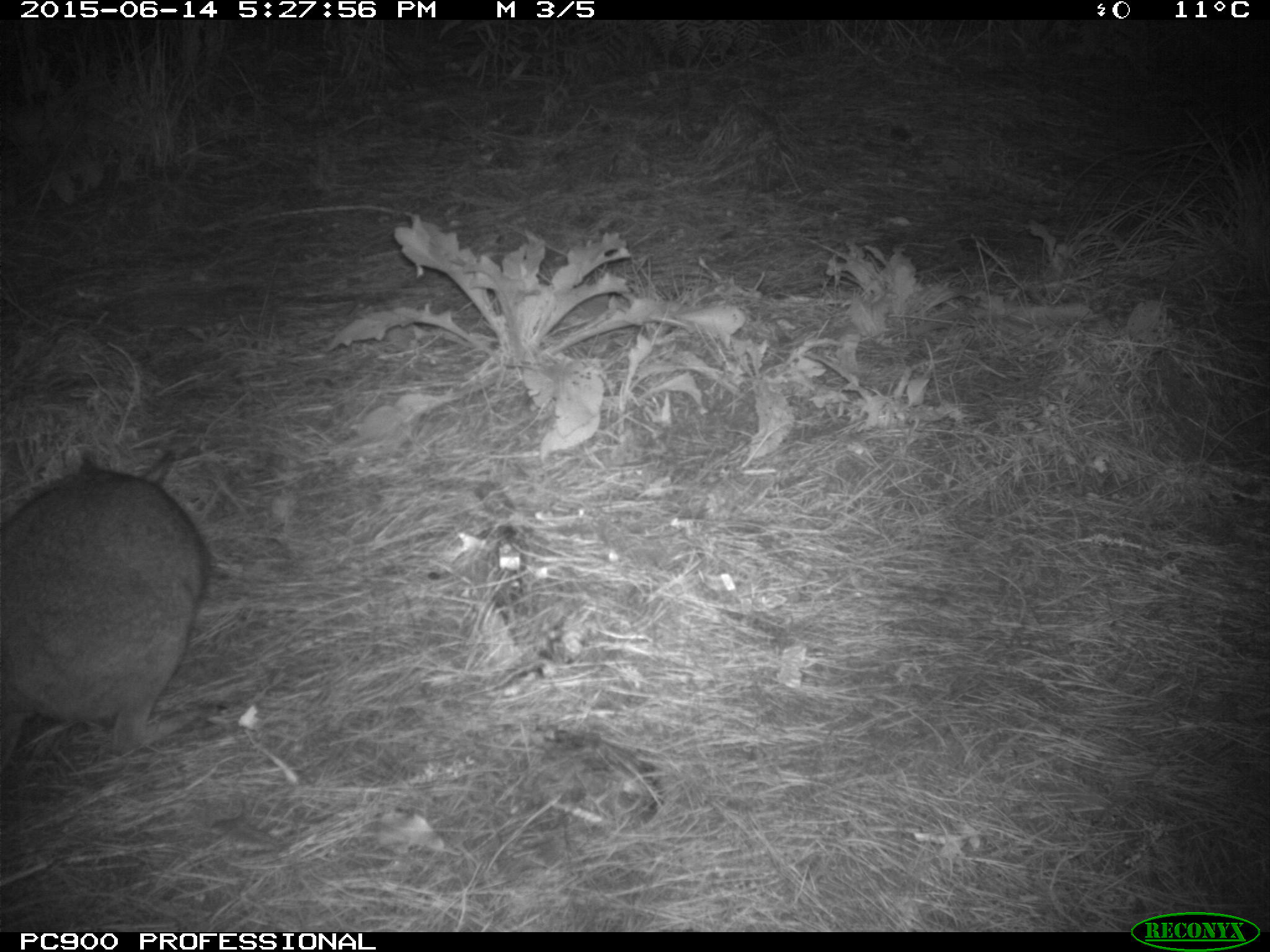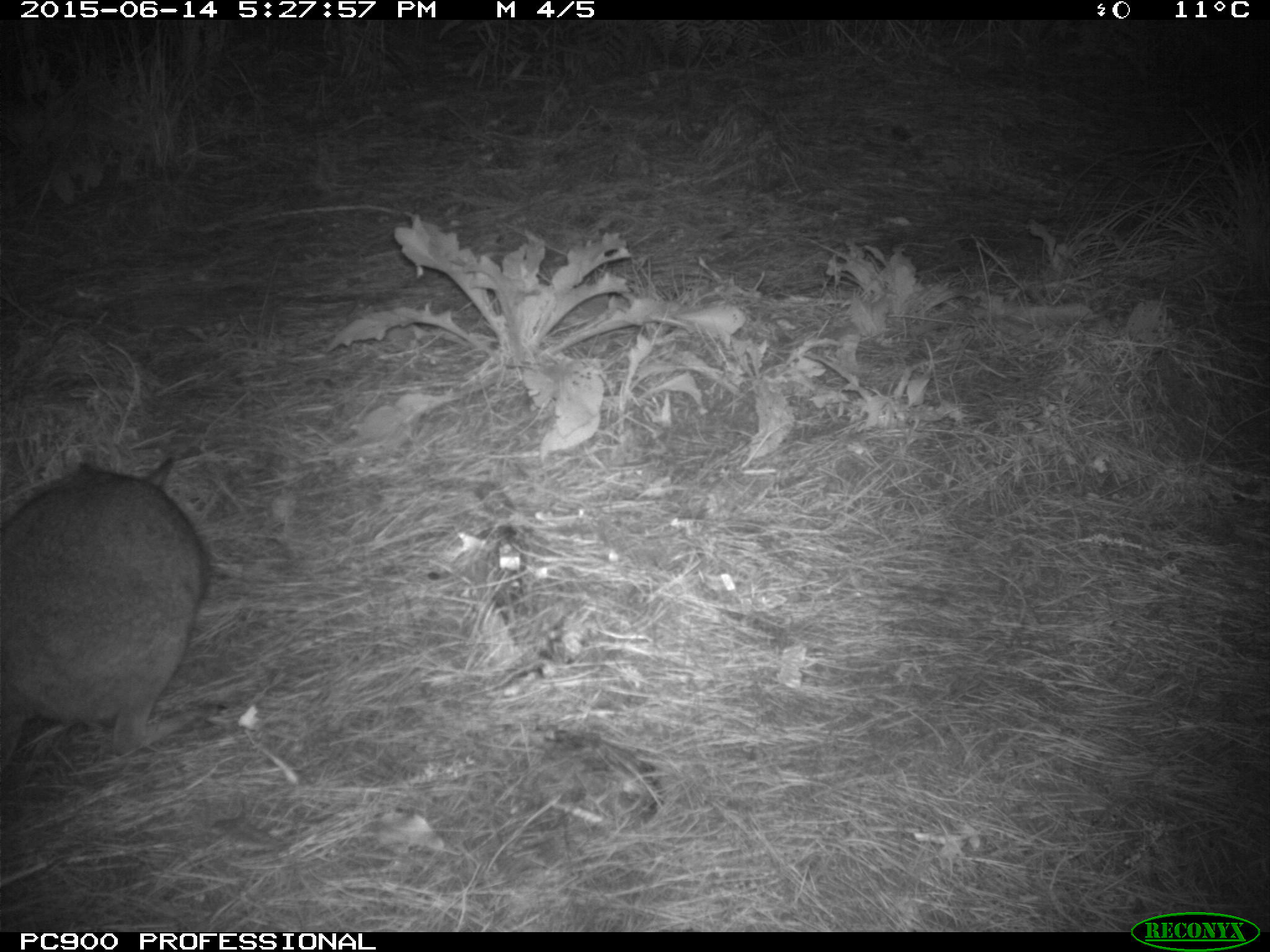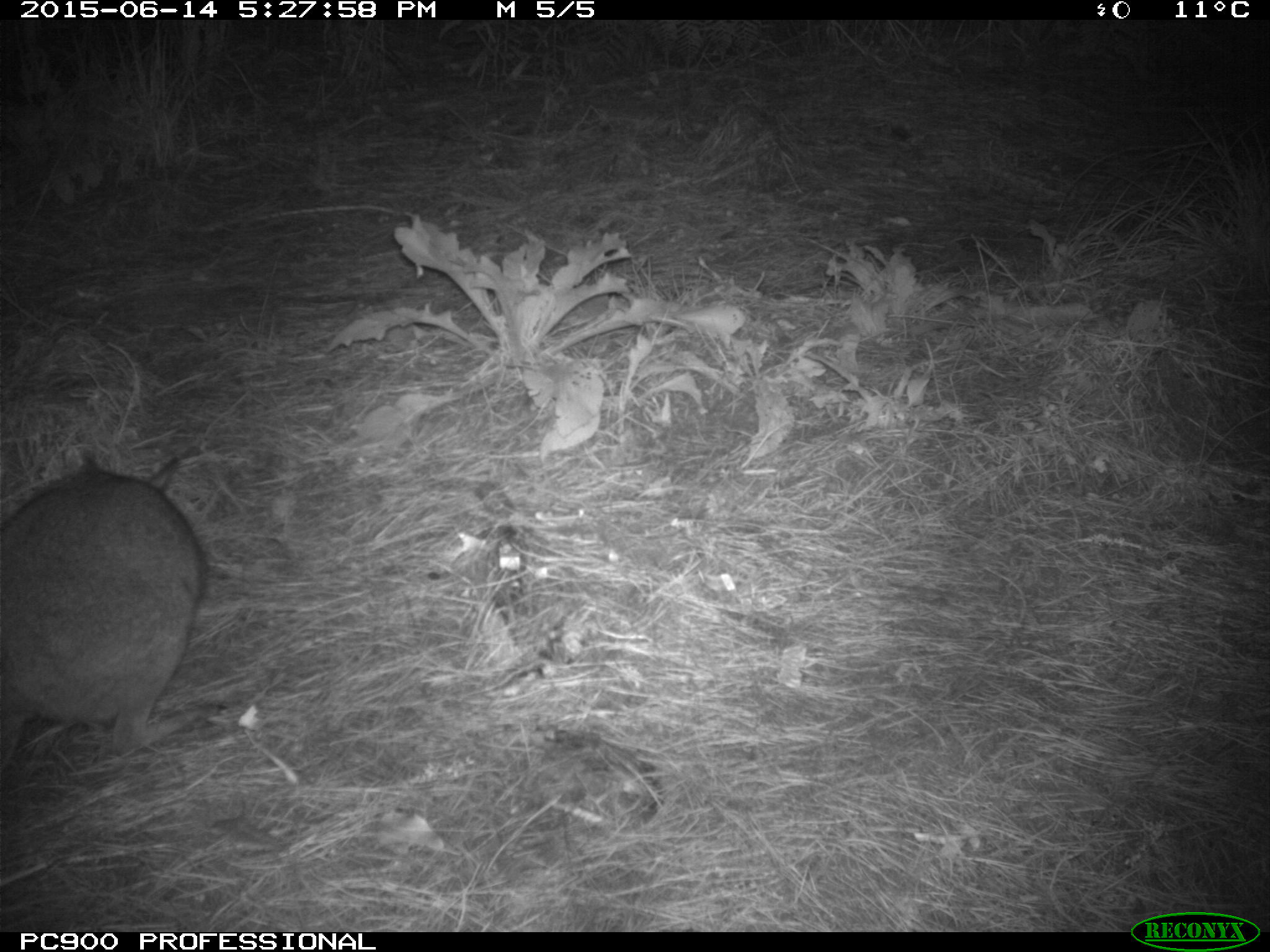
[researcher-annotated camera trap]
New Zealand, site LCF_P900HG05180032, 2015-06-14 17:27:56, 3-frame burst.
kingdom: Animalia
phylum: Chordata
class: Mammalia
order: Diprotodontia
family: Macropodidae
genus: Notamacropus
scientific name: Notamacropus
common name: wallaby